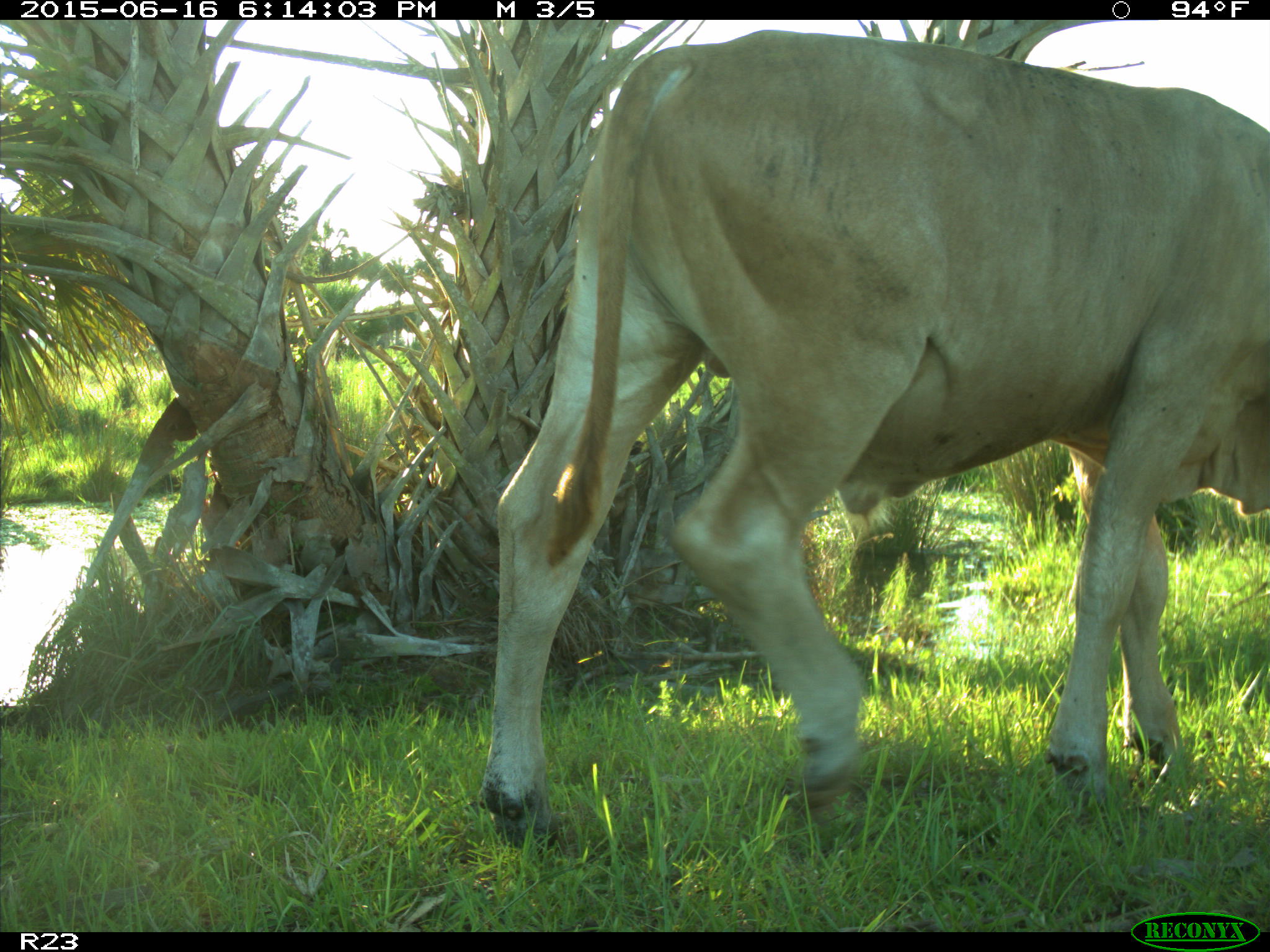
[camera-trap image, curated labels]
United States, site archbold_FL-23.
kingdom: Animalia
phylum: Chordata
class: Mammalia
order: Artiodactyla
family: Bovidae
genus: Bos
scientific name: Bos taurus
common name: domestic cow